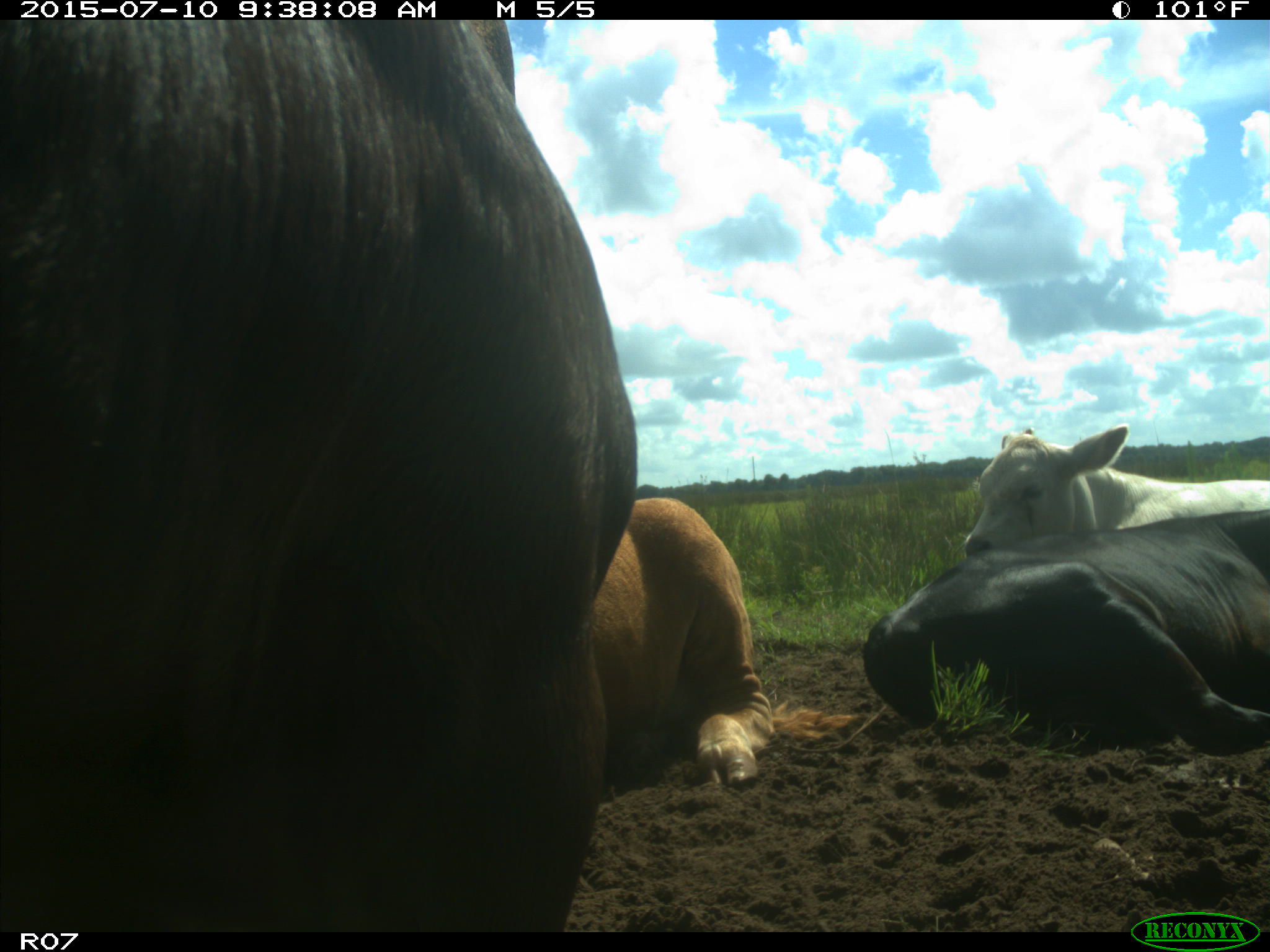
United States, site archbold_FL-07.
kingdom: Animalia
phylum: Chordata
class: Mammalia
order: Artiodactyla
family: Bovidae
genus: Bos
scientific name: Bos taurus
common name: domestic cow